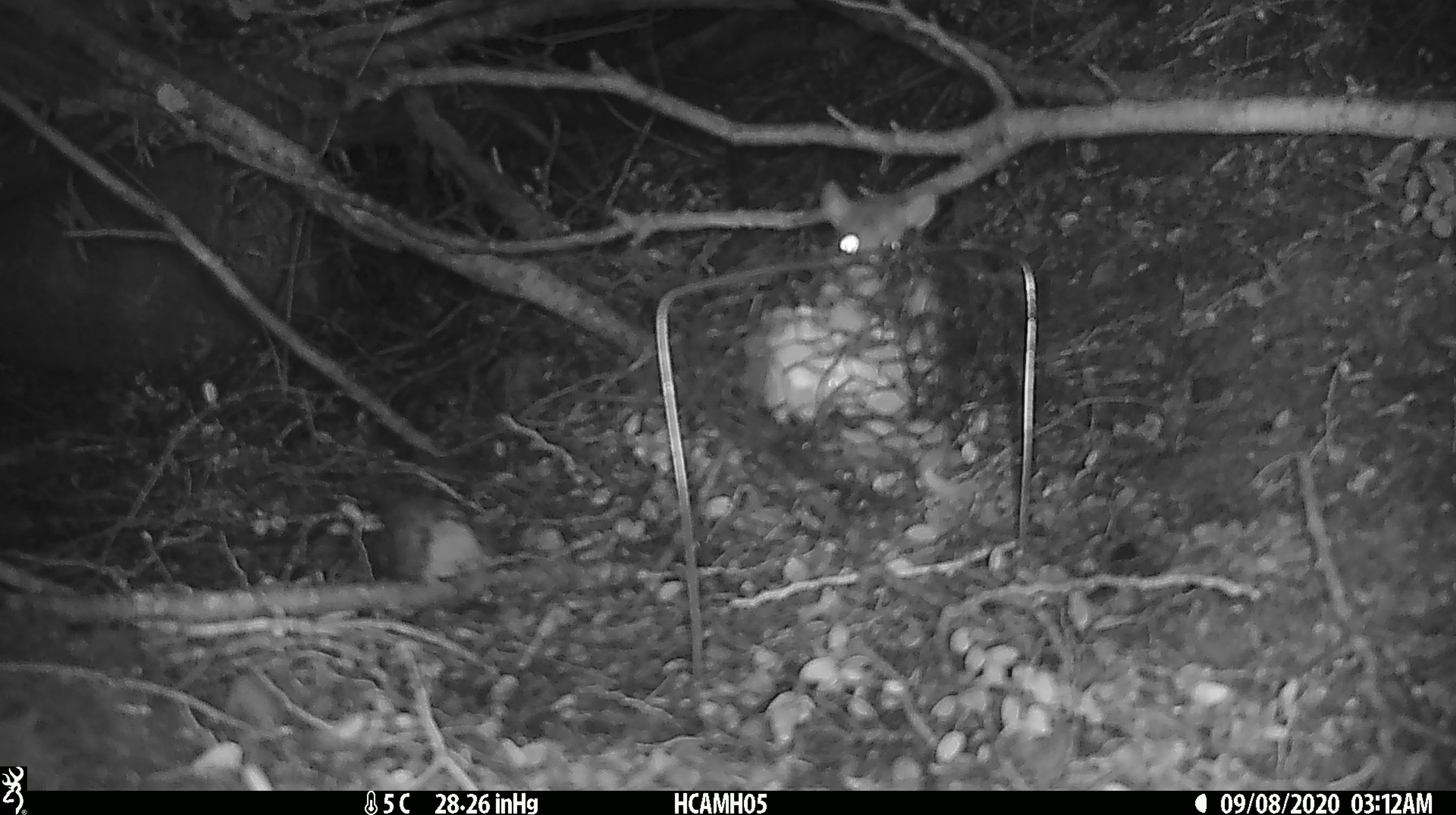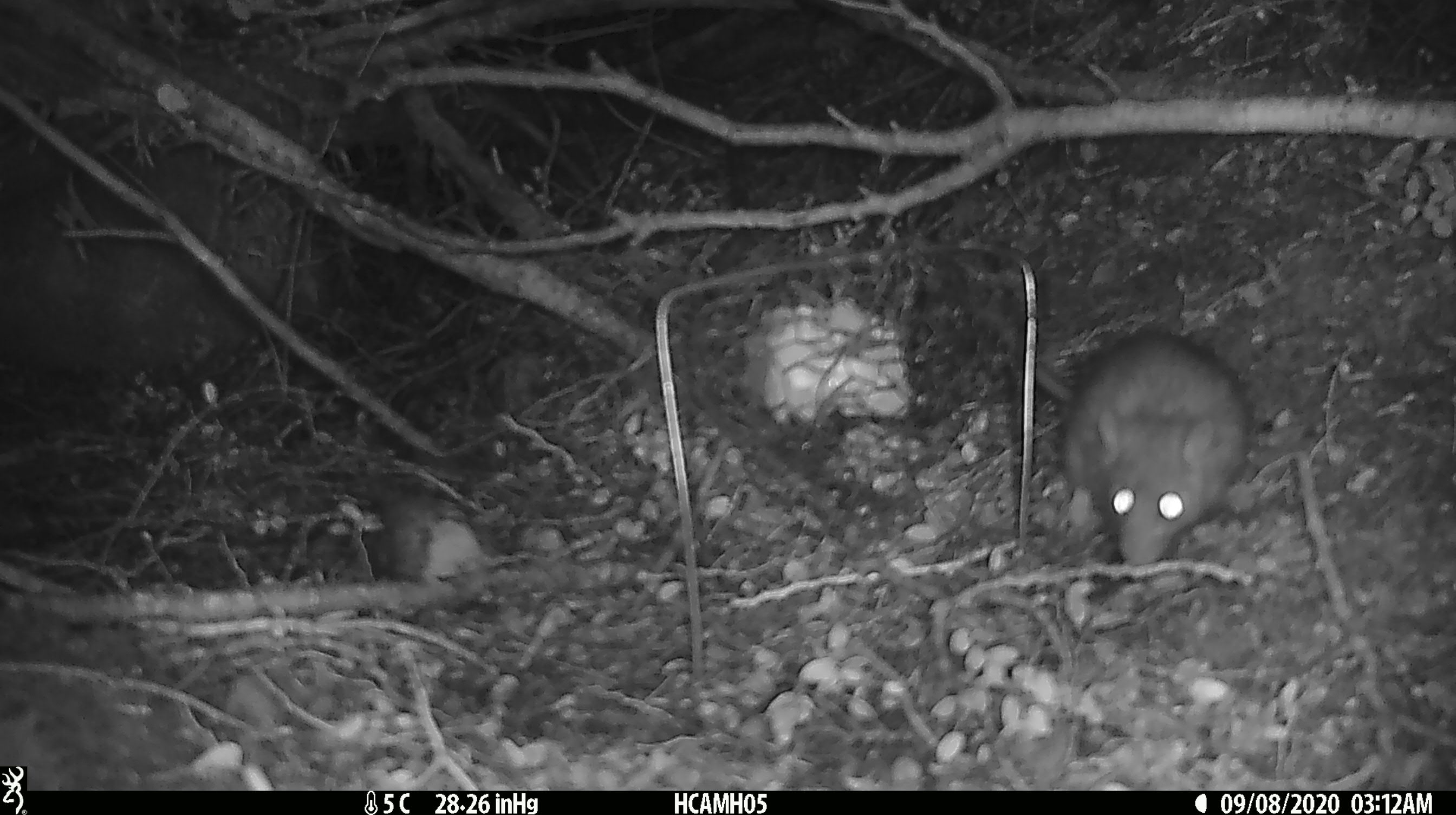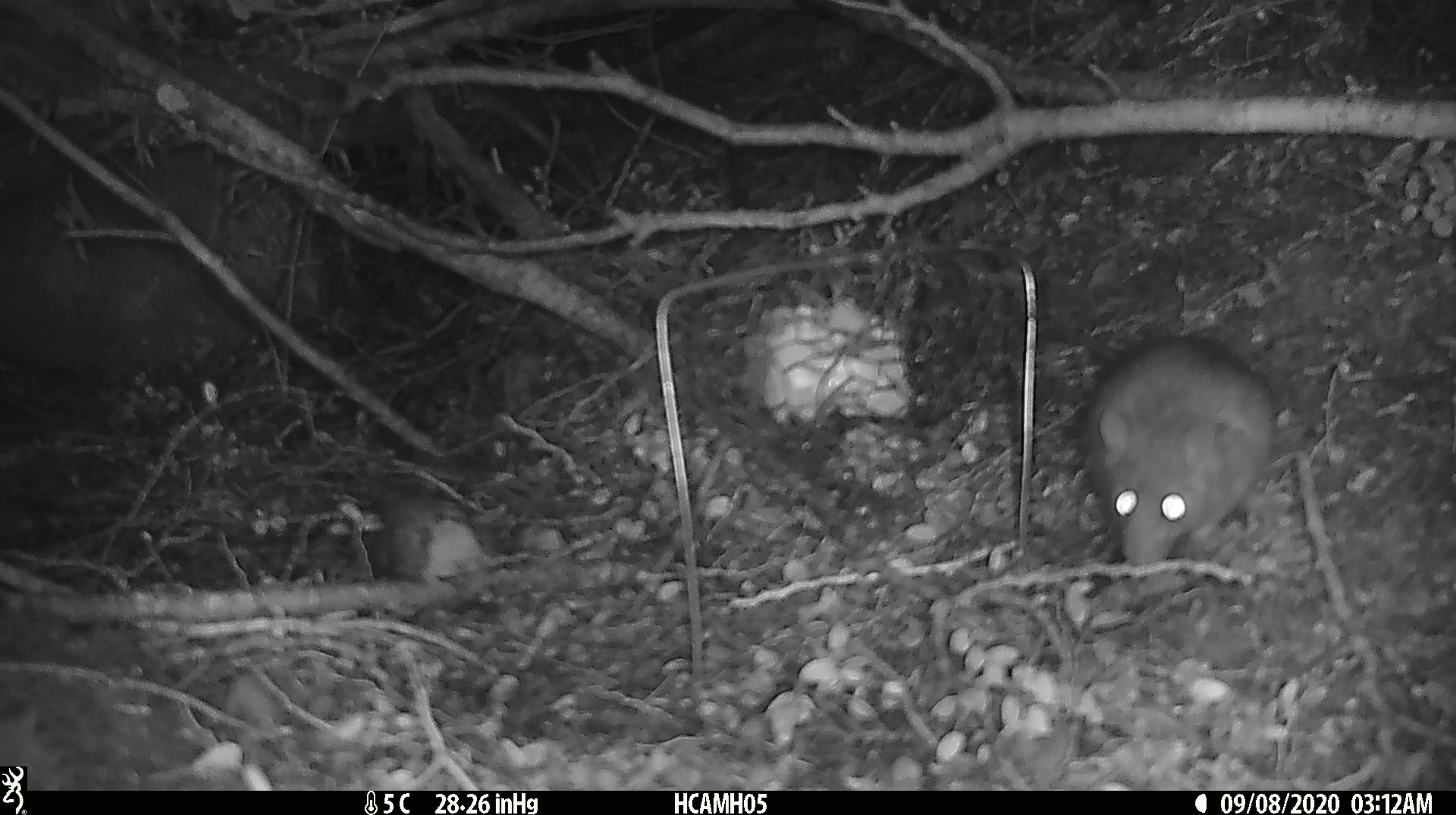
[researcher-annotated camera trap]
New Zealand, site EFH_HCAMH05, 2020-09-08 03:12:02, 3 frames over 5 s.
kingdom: Animalia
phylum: Chordata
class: Mammalia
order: Rodentia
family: Muridae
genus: Rattus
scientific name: Rattus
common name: rat